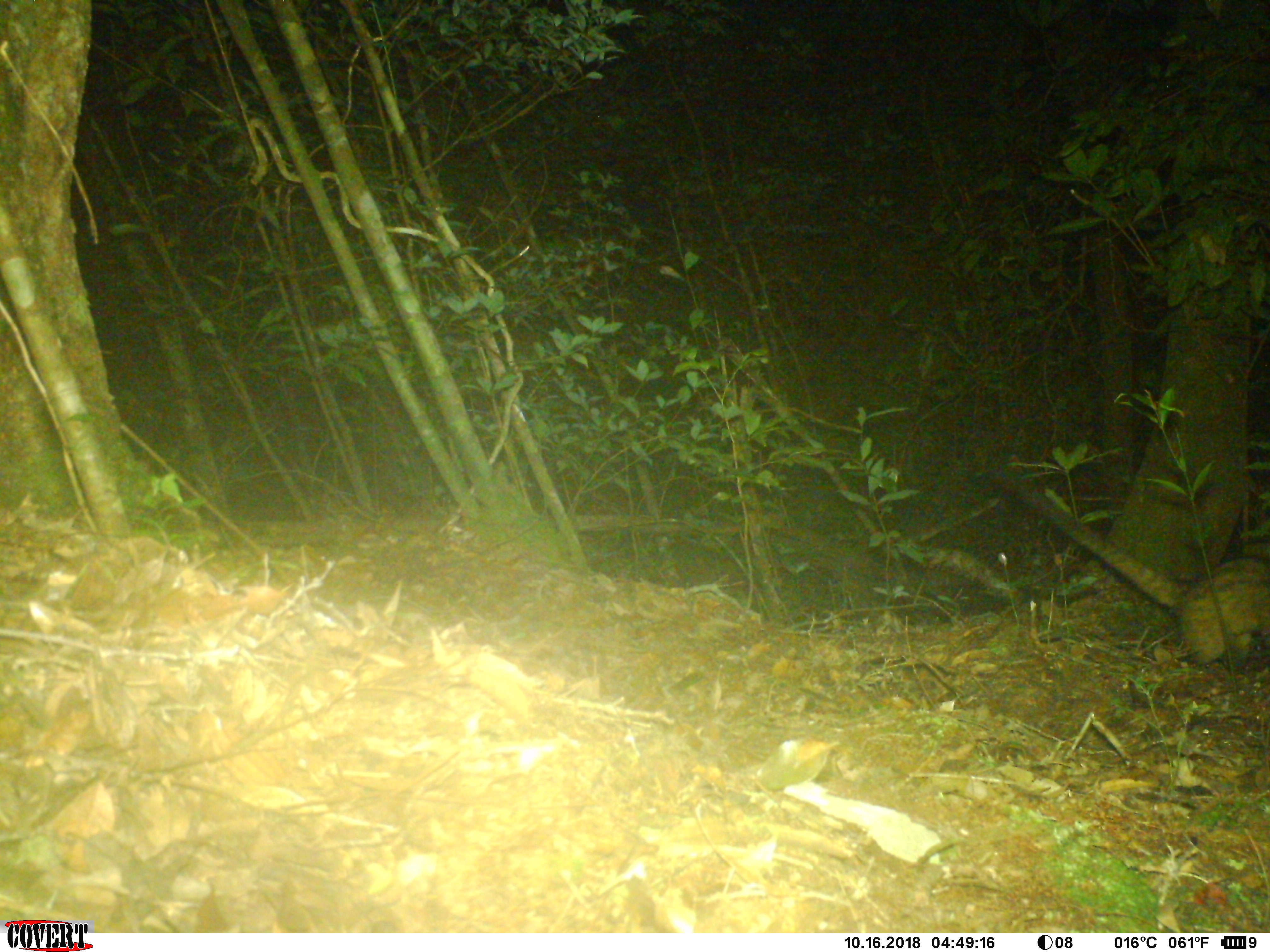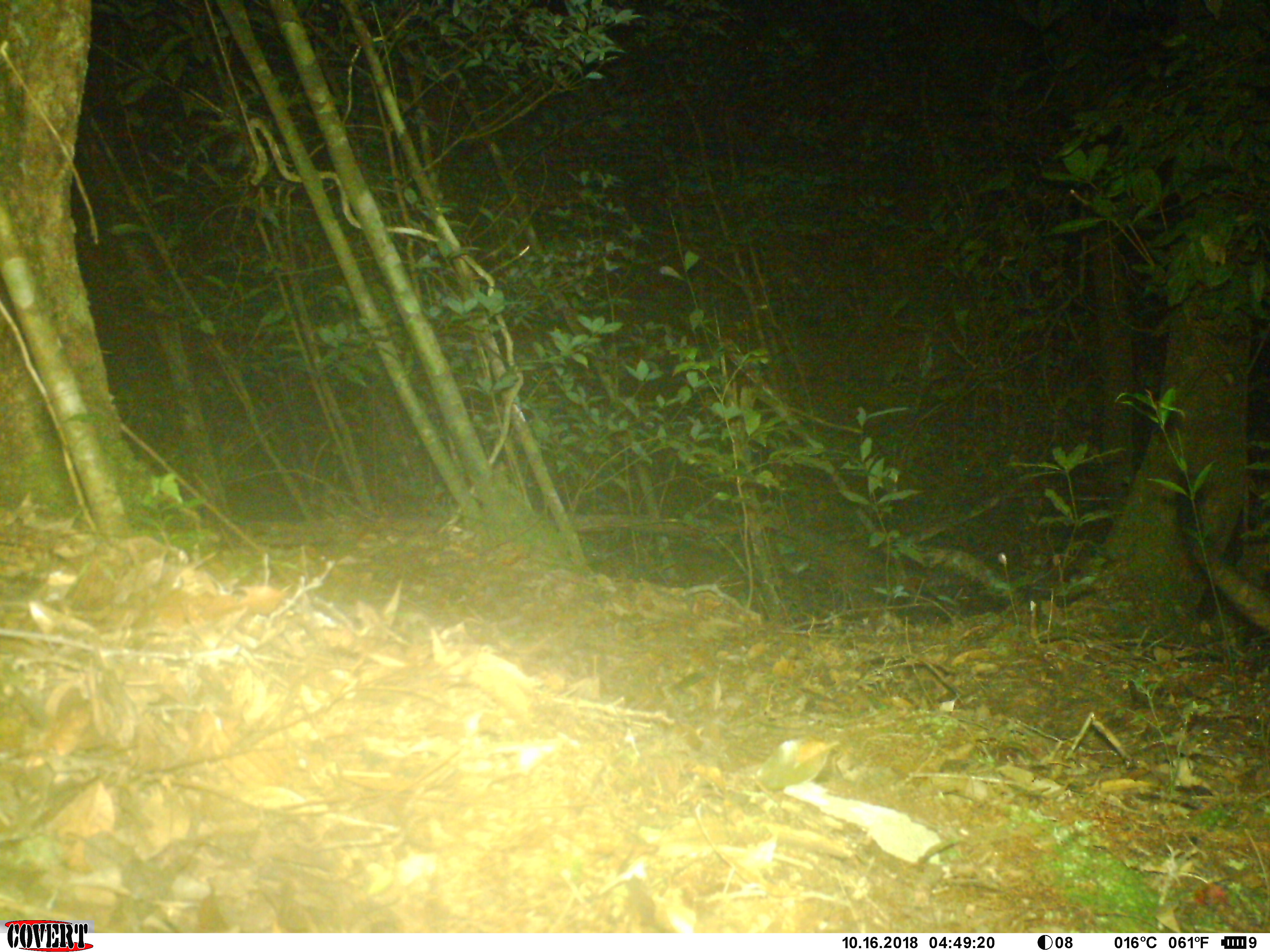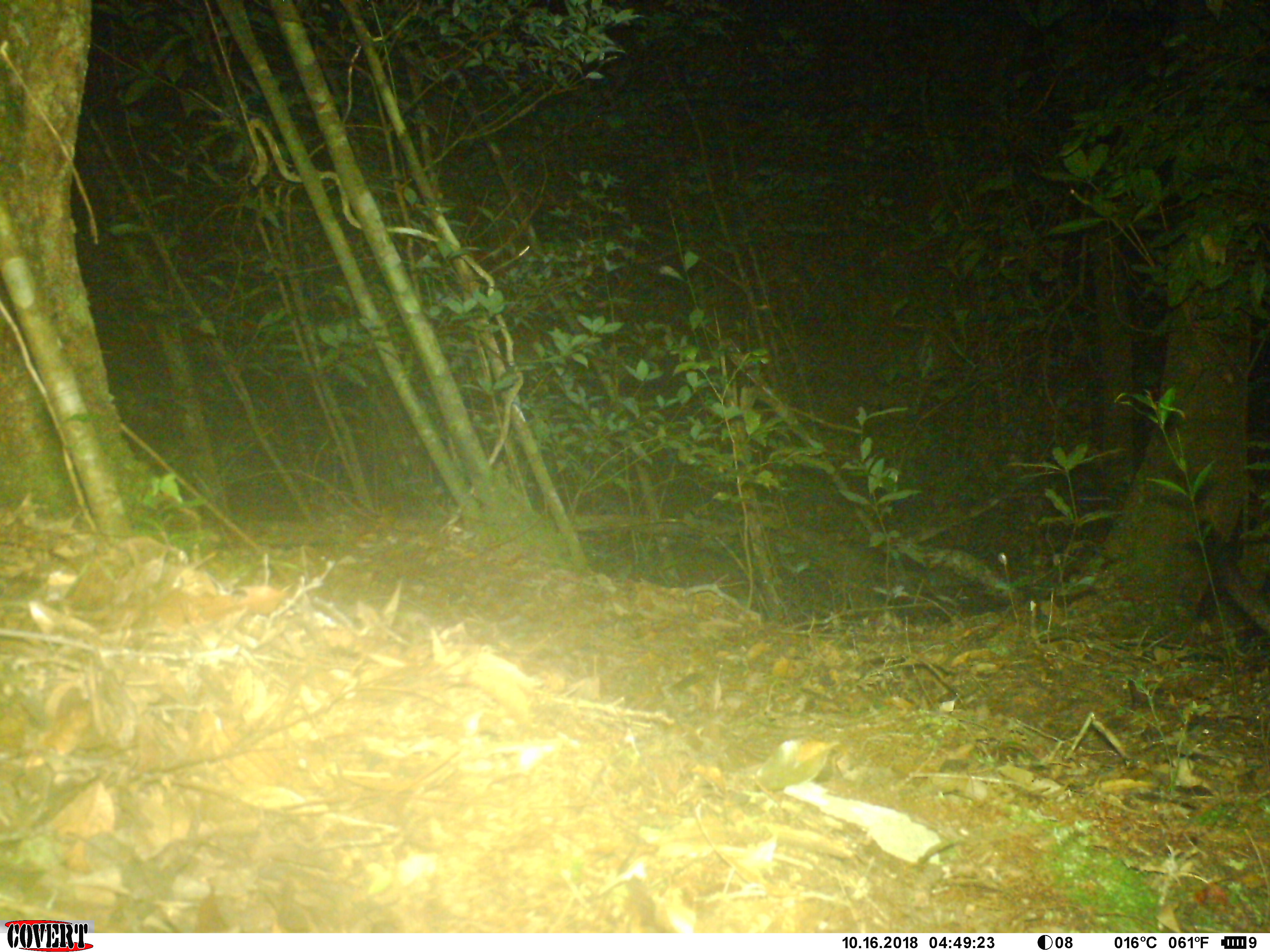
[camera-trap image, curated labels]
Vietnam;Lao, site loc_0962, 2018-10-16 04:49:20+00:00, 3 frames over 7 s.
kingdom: Animalia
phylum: Chordata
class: Mammalia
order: Carnivora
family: Viverridae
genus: Paradoxurus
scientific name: Paradoxurus hermaphroditus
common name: common palm civet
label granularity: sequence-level